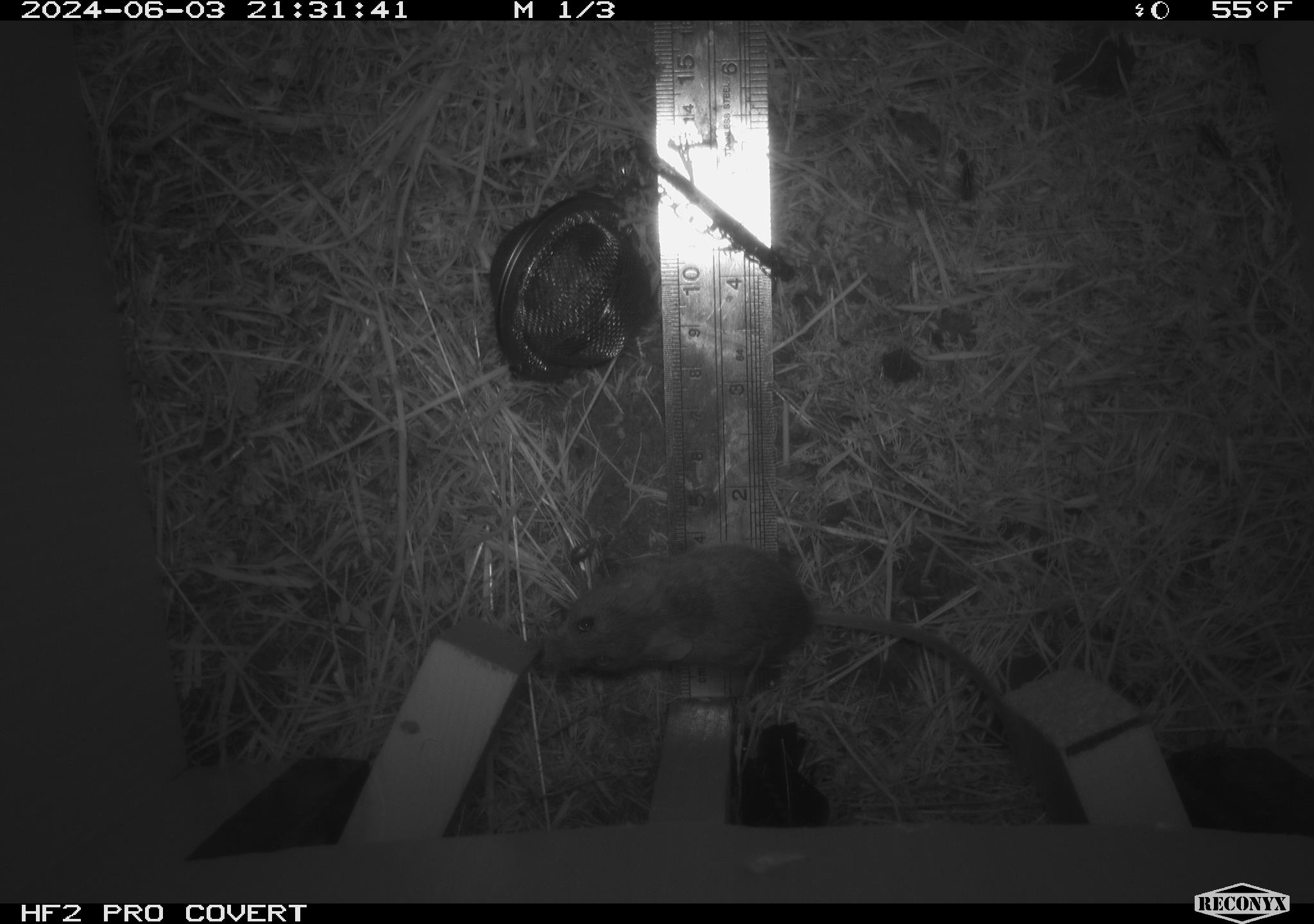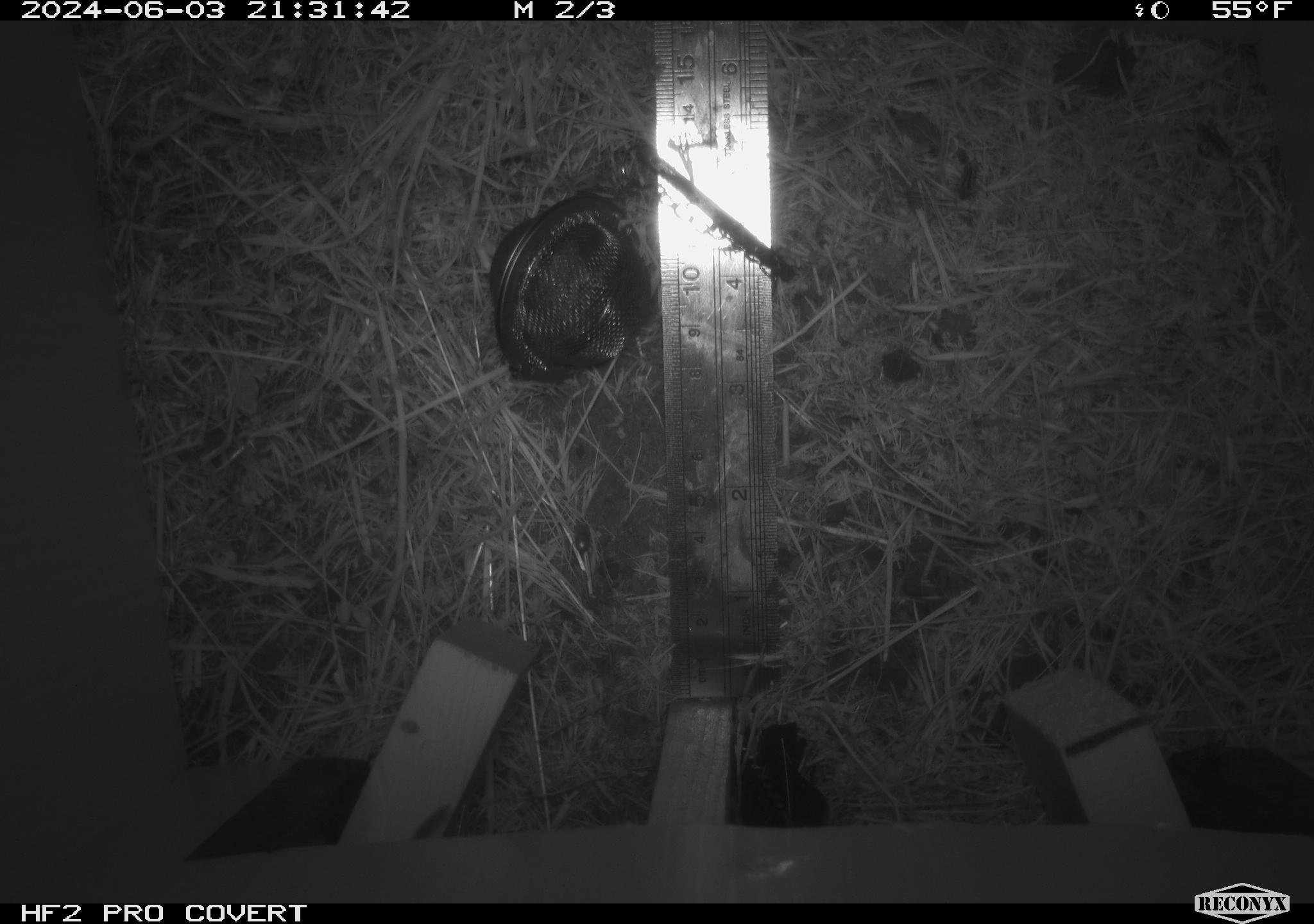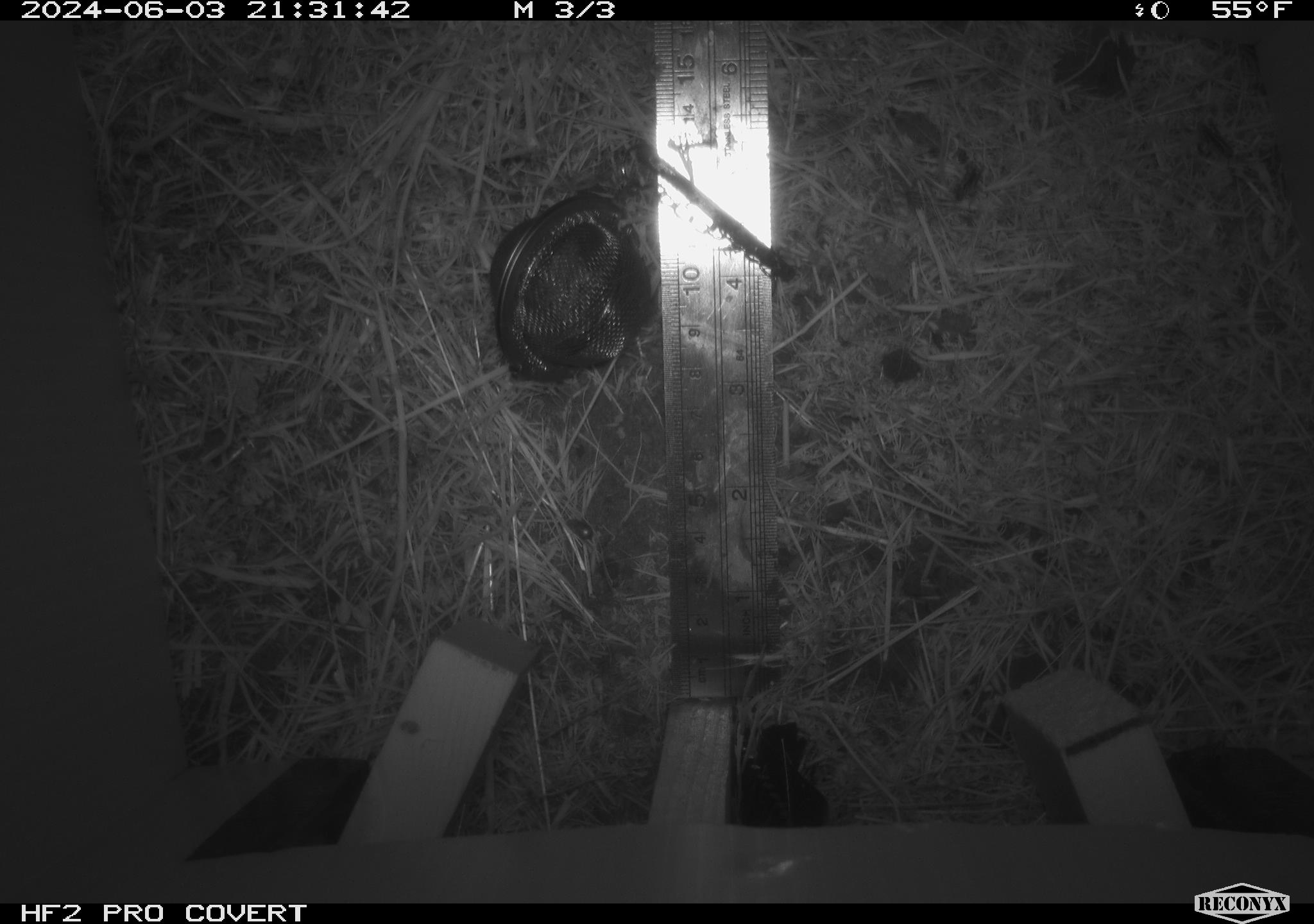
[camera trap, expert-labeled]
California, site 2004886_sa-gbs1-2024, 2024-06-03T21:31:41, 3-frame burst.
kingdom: Animalia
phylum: Chordata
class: Mammalia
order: Rodentia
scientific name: Rodentia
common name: mouse species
Mouse species (Rodentia).